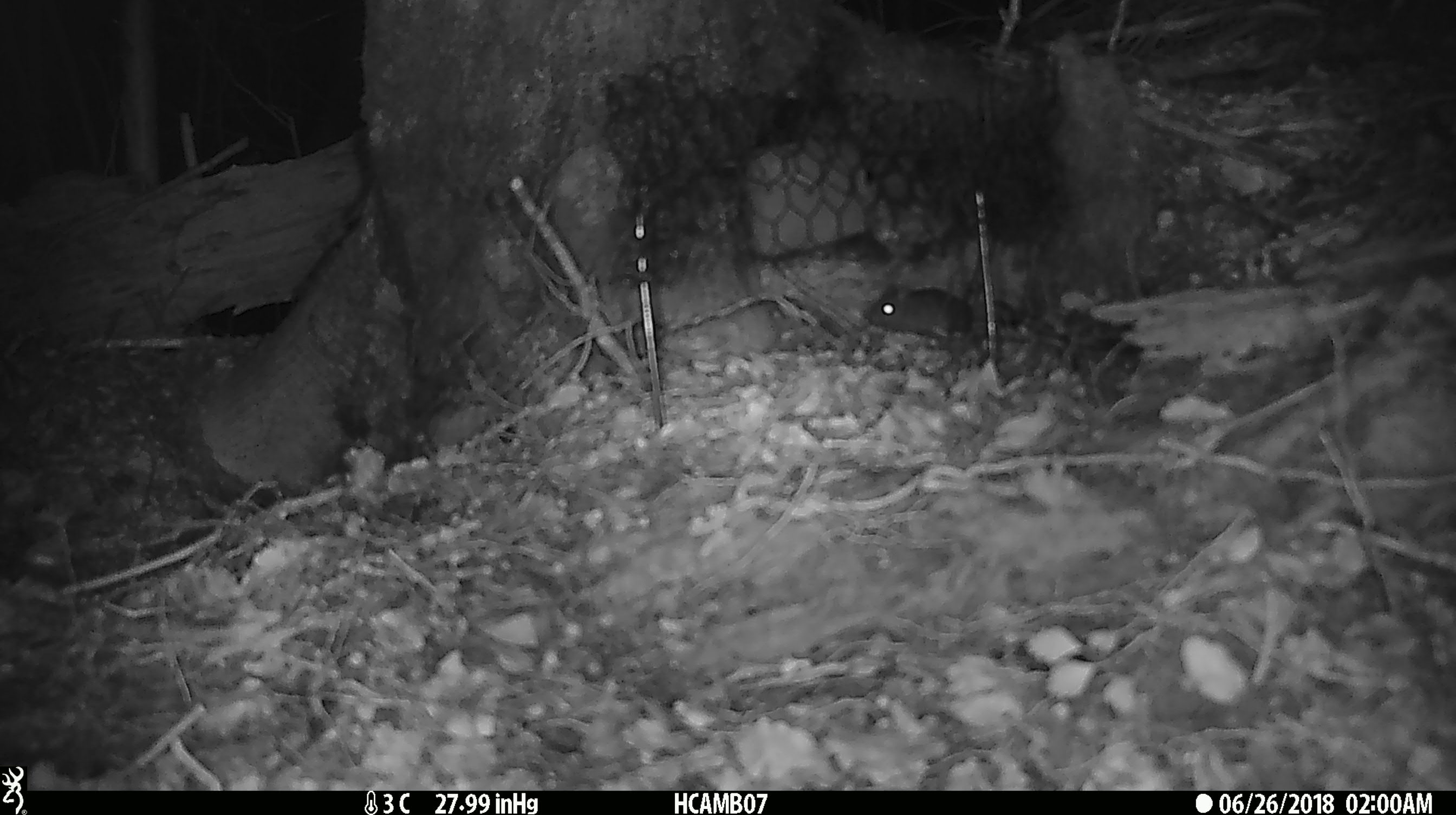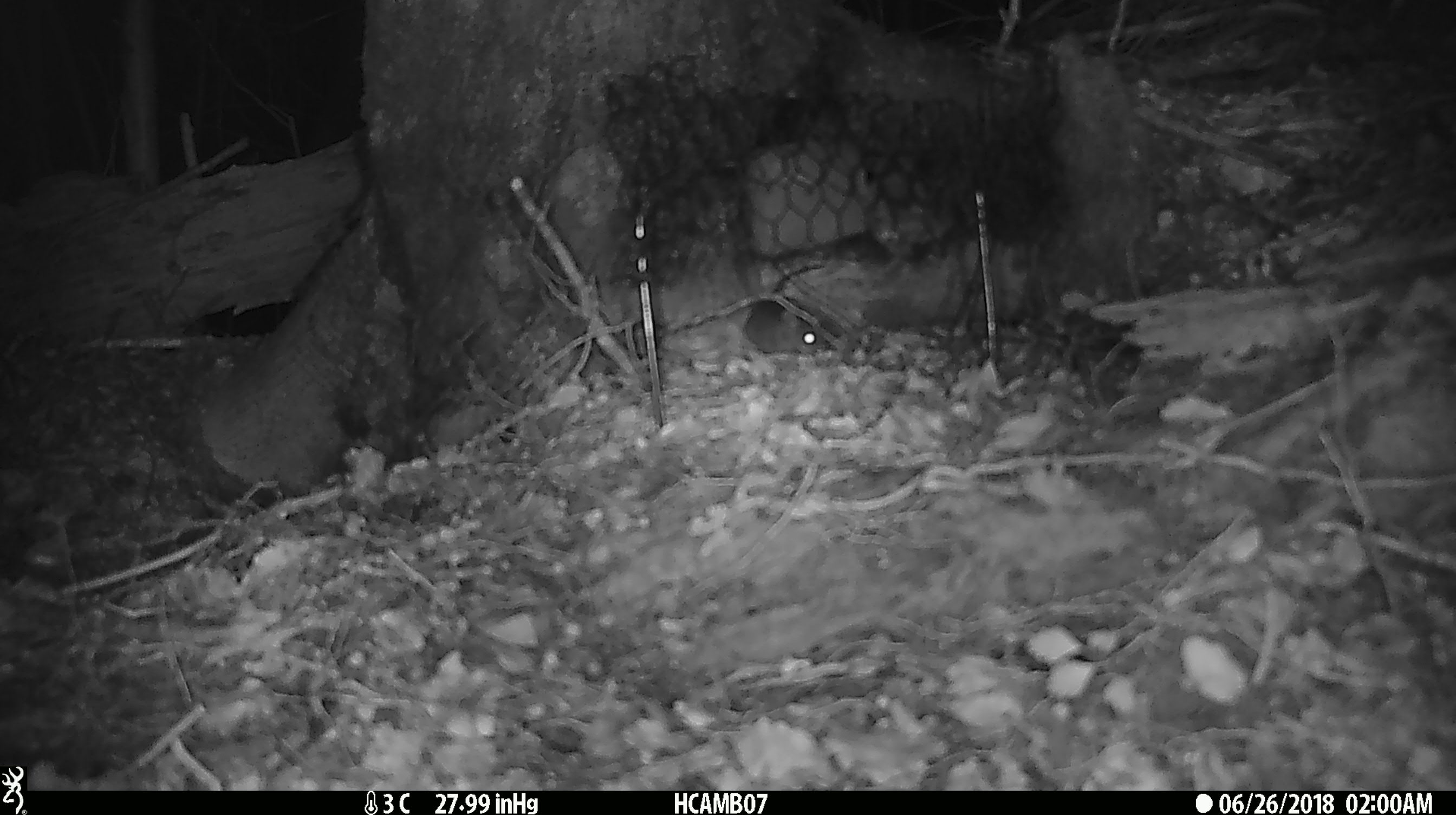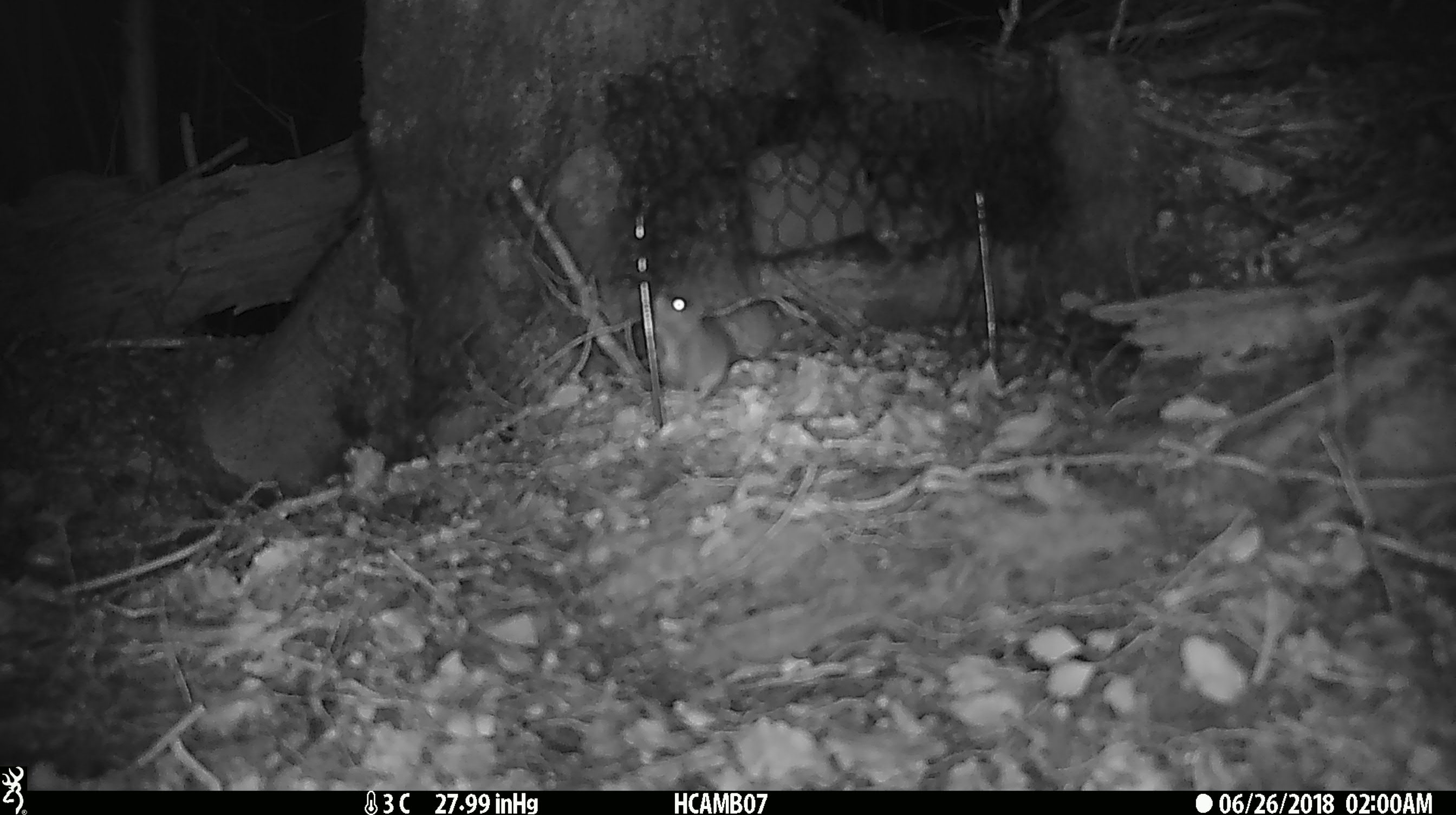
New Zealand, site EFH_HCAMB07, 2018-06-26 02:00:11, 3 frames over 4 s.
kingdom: Animalia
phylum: Chordata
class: Mammalia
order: Rodentia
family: Muridae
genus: Mus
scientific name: Mus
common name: mouse